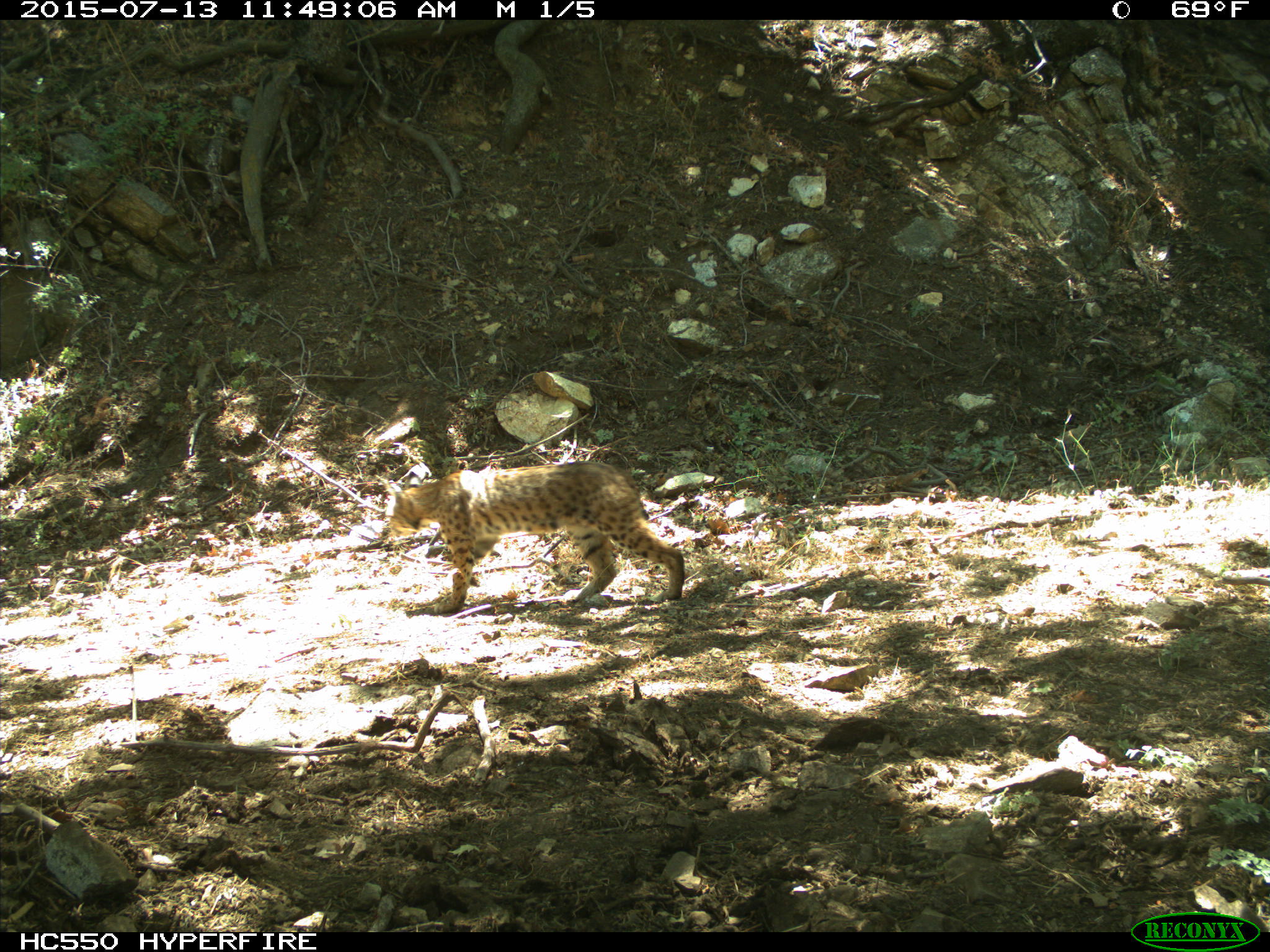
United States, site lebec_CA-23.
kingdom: Animalia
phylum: Chordata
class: Mammalia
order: Carnivora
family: Felidae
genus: Lynx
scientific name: Lynx rufus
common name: bobcat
Lynx rufus (bobcat).